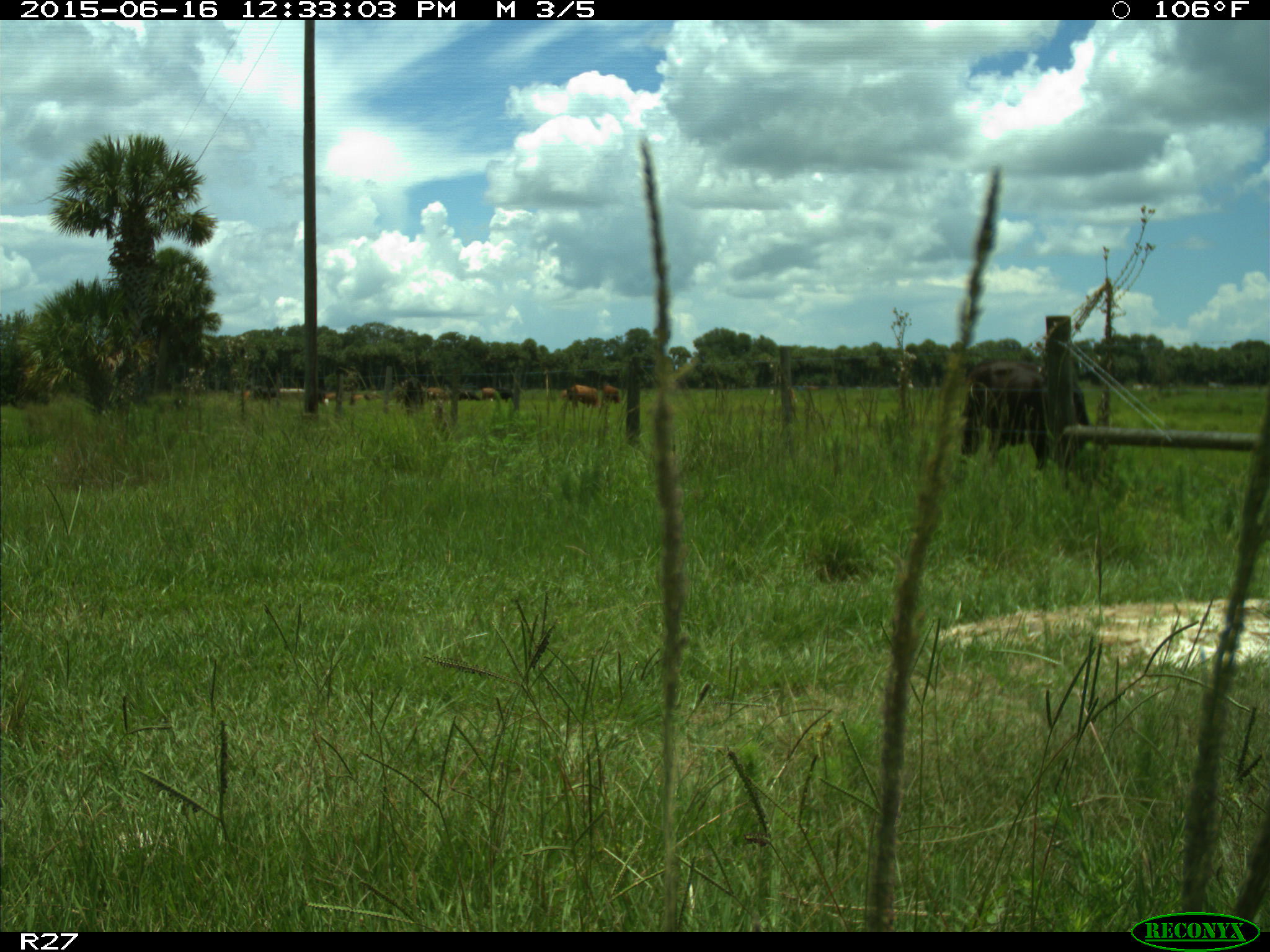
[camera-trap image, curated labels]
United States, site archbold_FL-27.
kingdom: Animalia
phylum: Chordata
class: Mammalia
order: Artiodactyla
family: Bovidae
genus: Bos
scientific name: Bos taurus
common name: domestic cow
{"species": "Bos taurus (domestic cow)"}